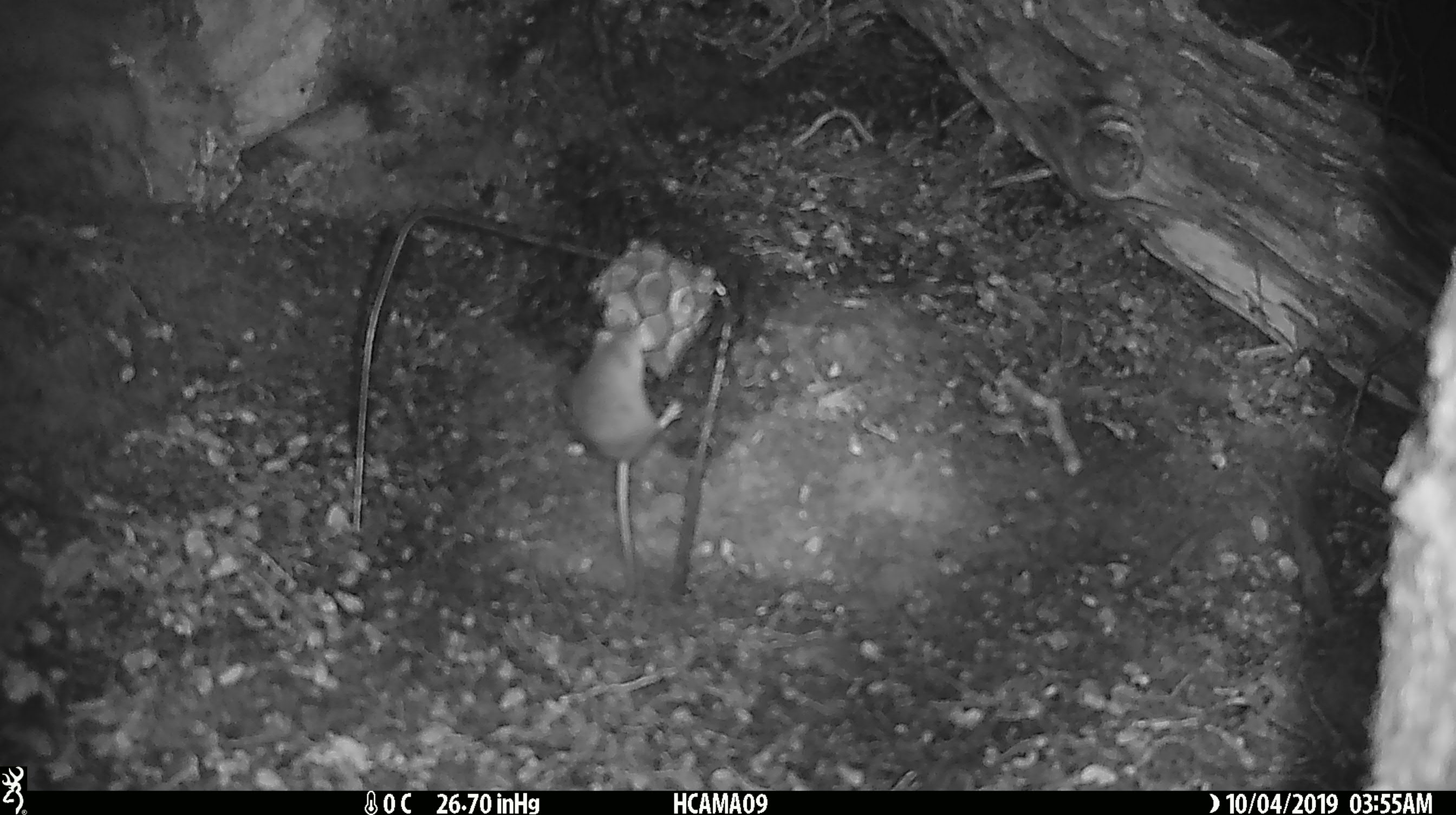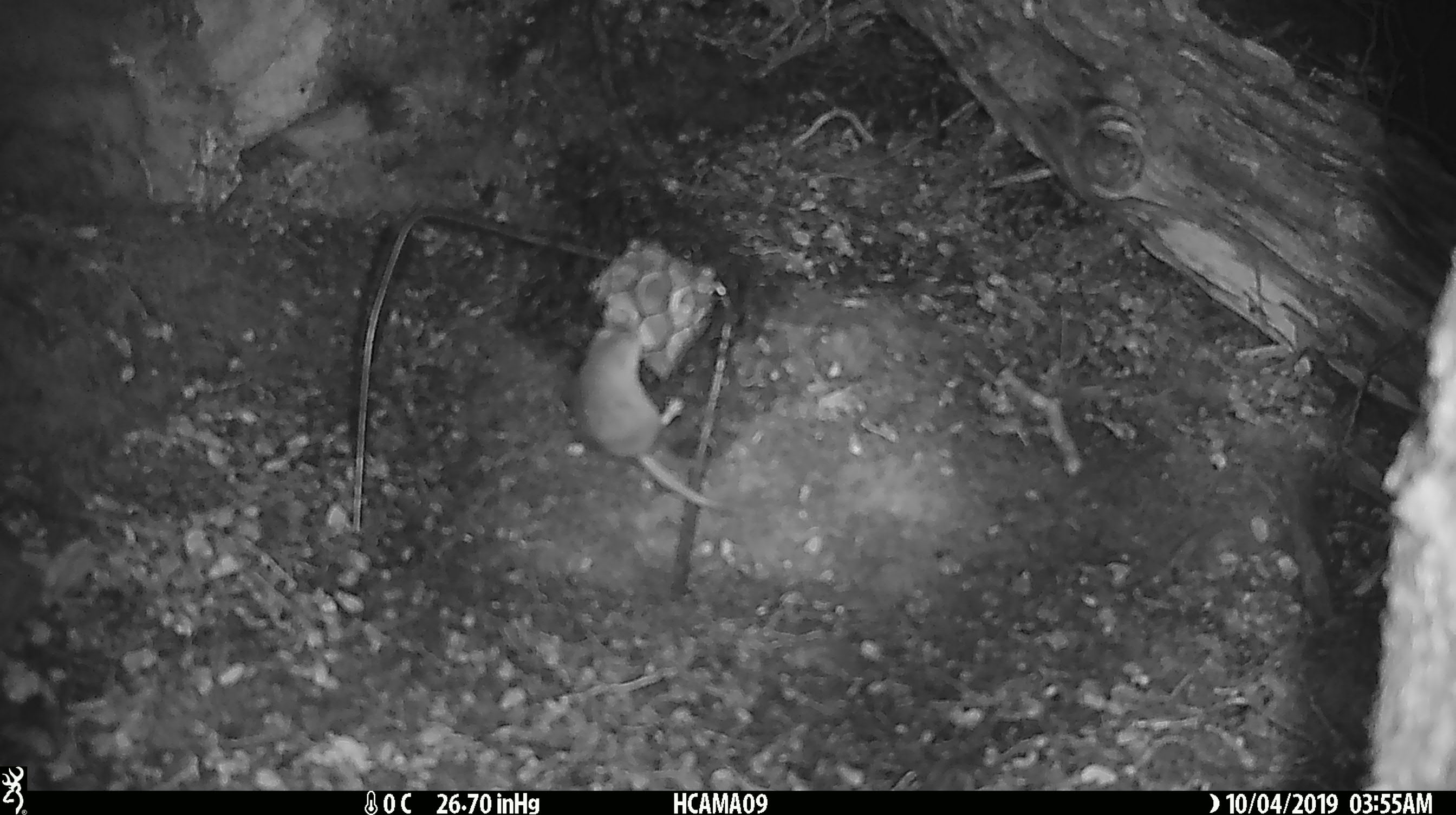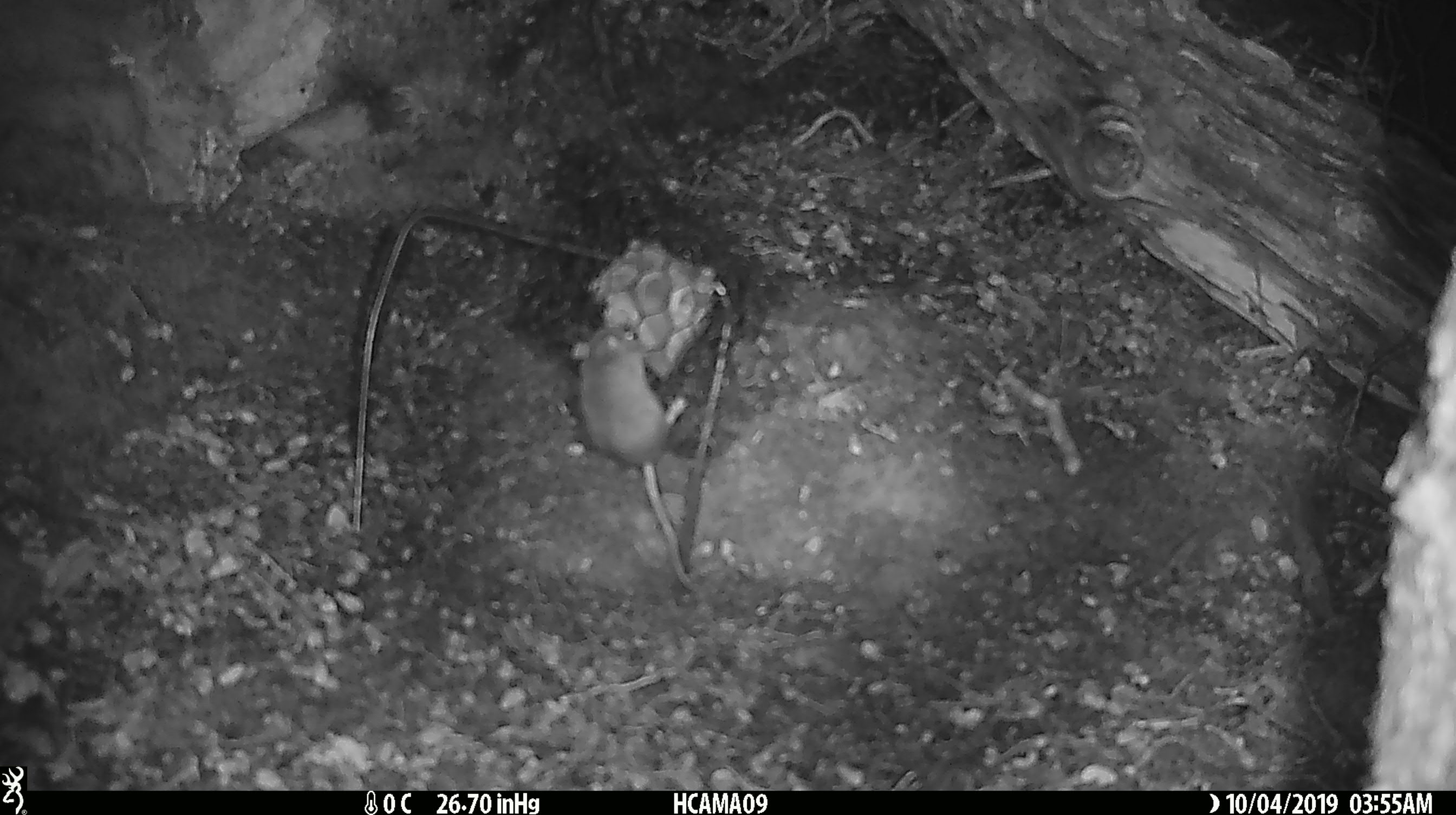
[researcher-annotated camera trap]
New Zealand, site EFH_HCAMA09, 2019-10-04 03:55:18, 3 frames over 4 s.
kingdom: Animalia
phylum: Chordata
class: Mammalia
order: Rodentia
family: Muridae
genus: Mus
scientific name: Mus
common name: mouse